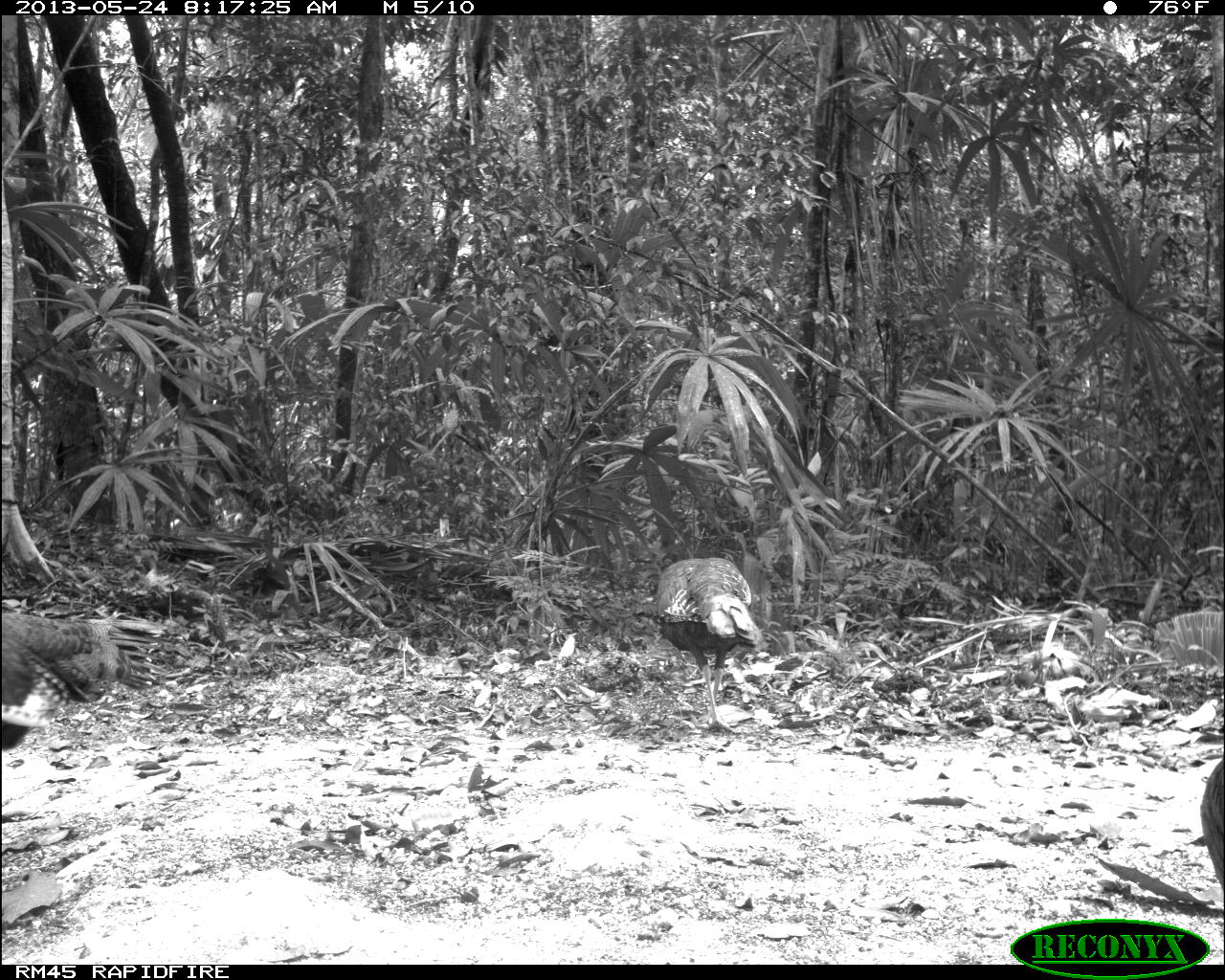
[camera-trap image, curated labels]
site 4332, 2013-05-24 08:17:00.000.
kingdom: Animalia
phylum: Chordata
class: Aves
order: Galliformes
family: Phasianidae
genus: Meleagris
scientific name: Meleagris ocellata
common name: ocellated turkey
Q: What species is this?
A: Meleagris ocellata (ocellated turkey).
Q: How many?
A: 3.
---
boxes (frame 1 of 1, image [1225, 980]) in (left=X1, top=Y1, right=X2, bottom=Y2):
meleagris ocellata: (left=0, top=612, right=169, bottom=746); (left=655, top=558, right=759, bottom=732); (left=1199, top=754, right=1225, bottom=891)